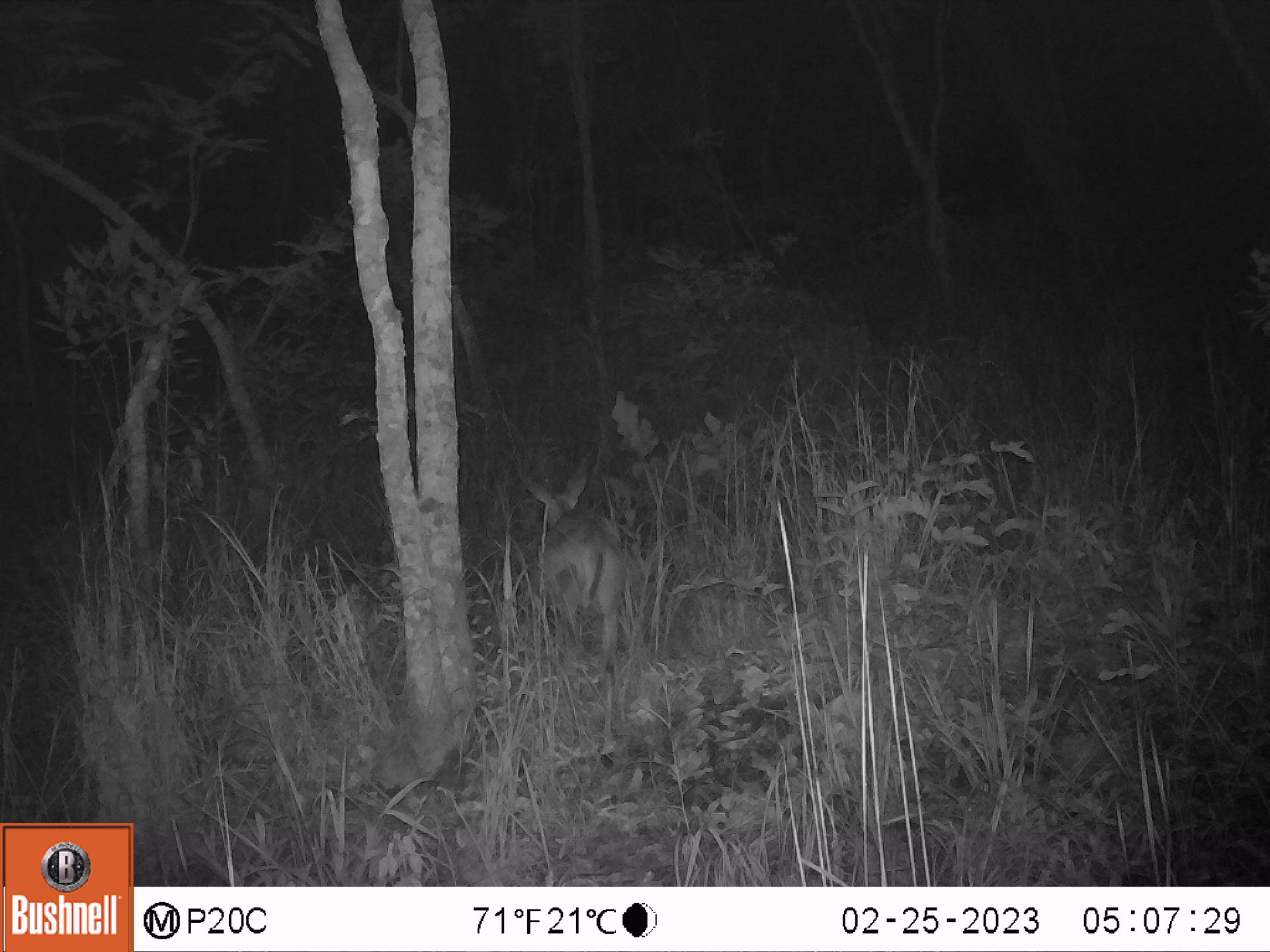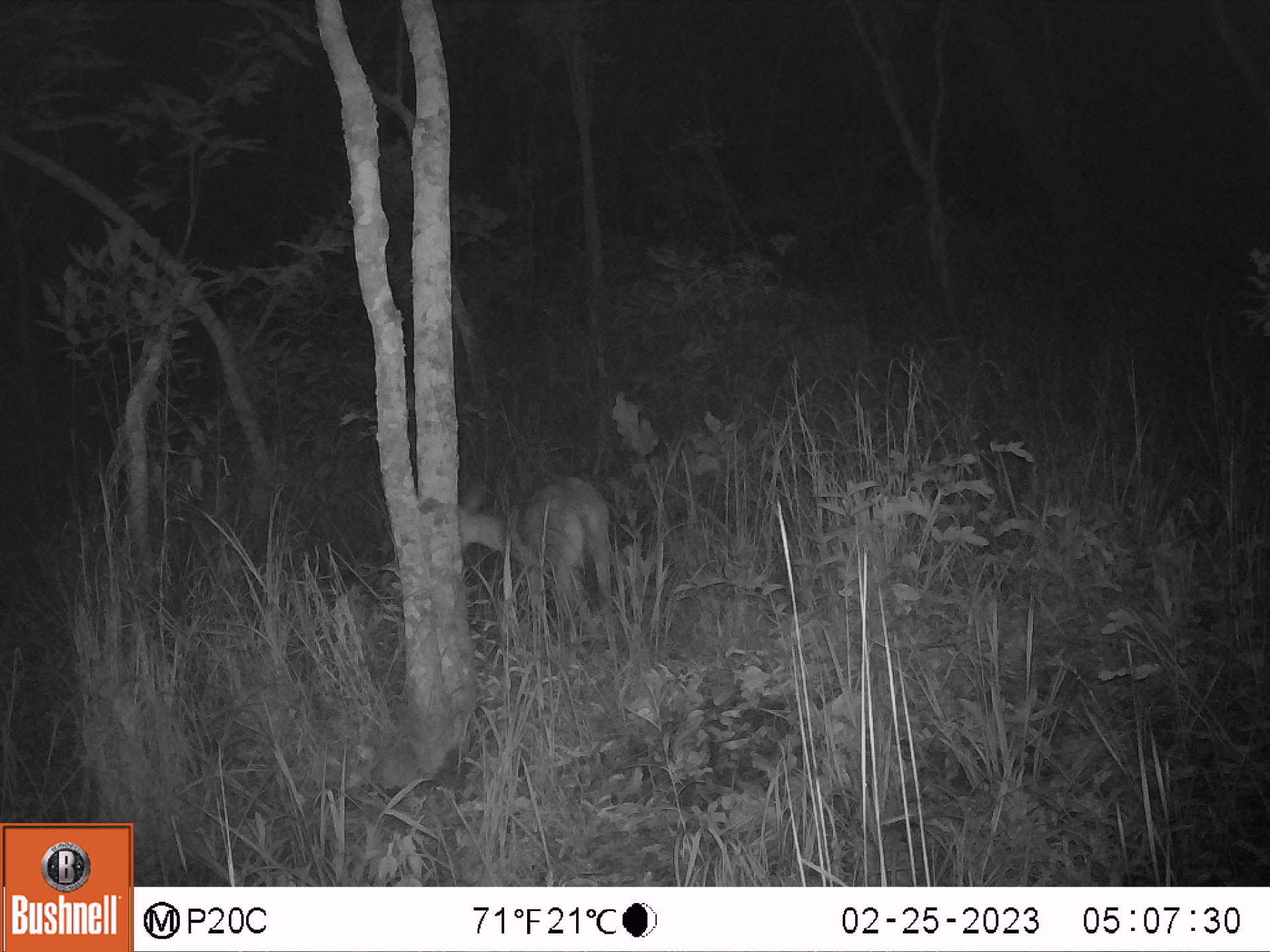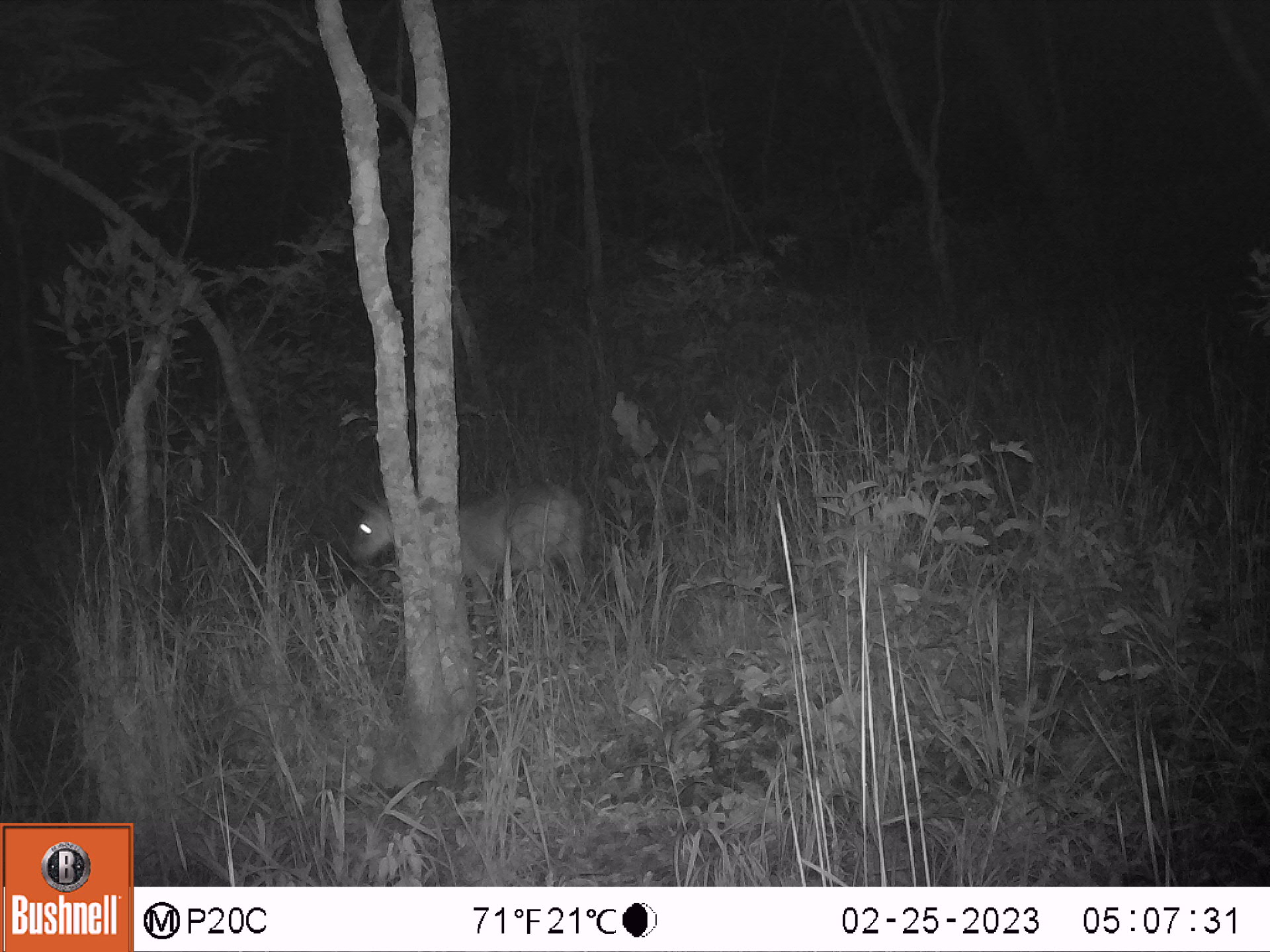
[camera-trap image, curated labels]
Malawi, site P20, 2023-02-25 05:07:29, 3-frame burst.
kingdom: Animalia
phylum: Chordata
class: Mammalia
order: Artiodactyla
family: Bovidae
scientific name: Antilopinae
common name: small antelope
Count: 1.